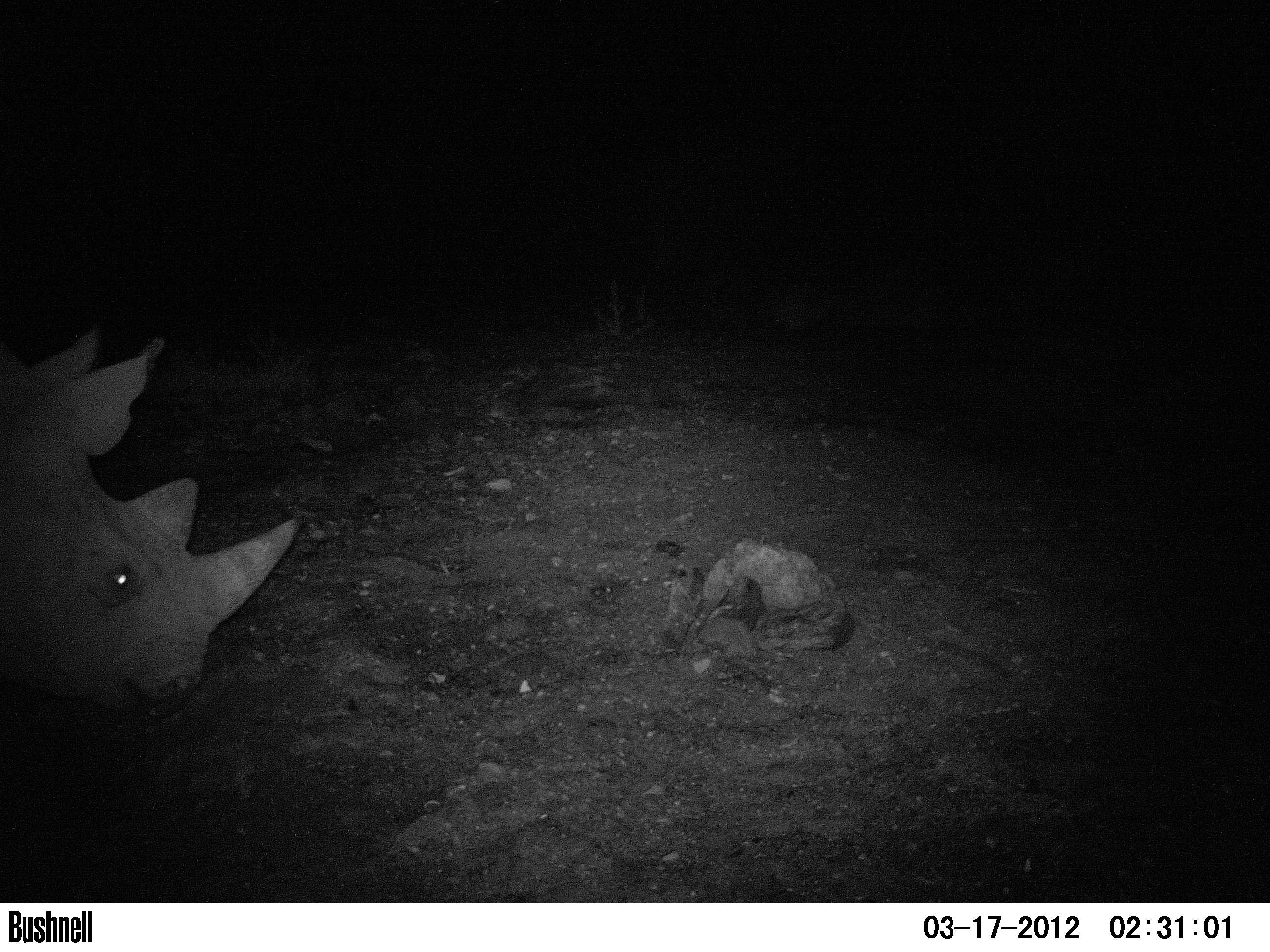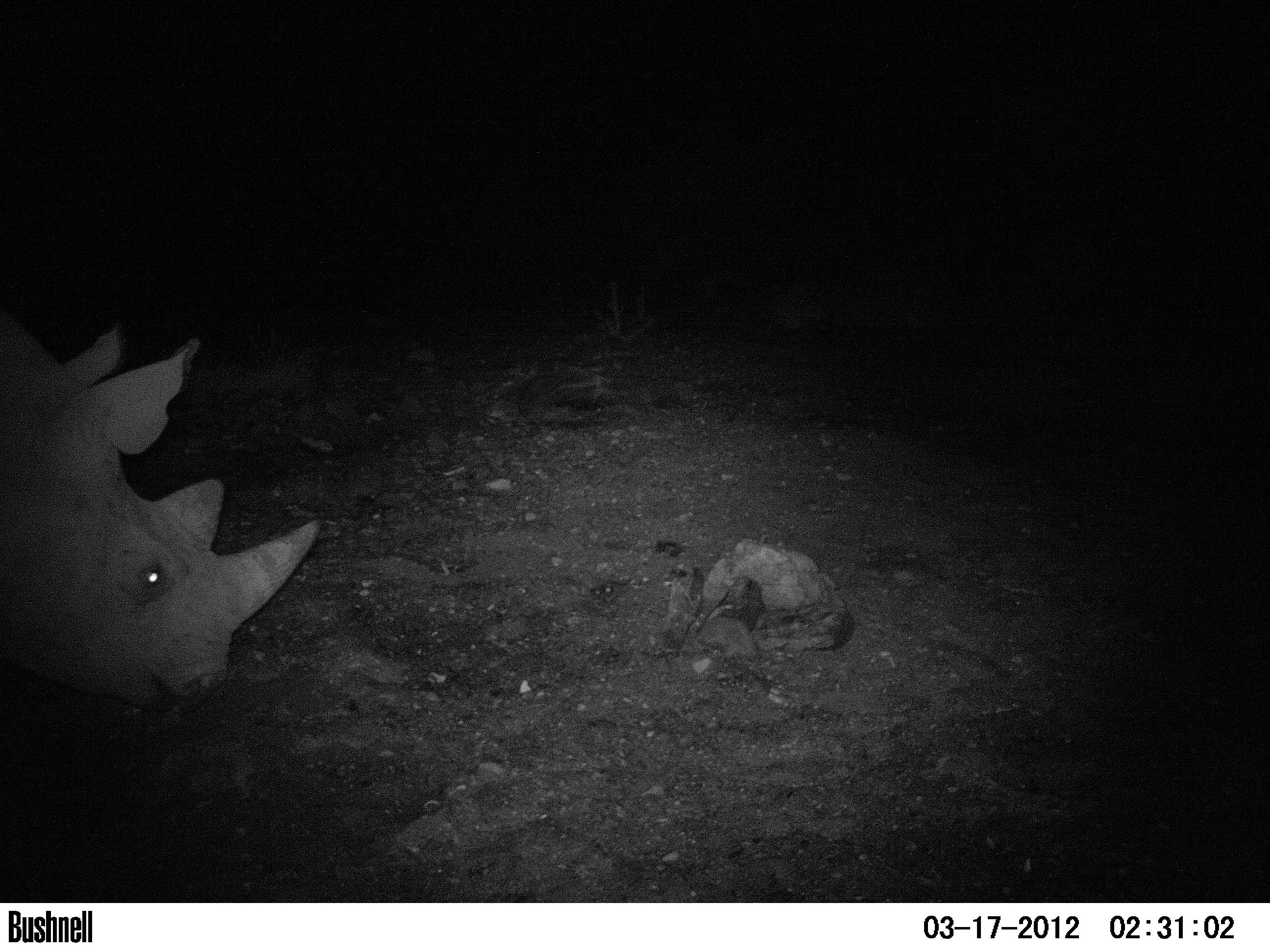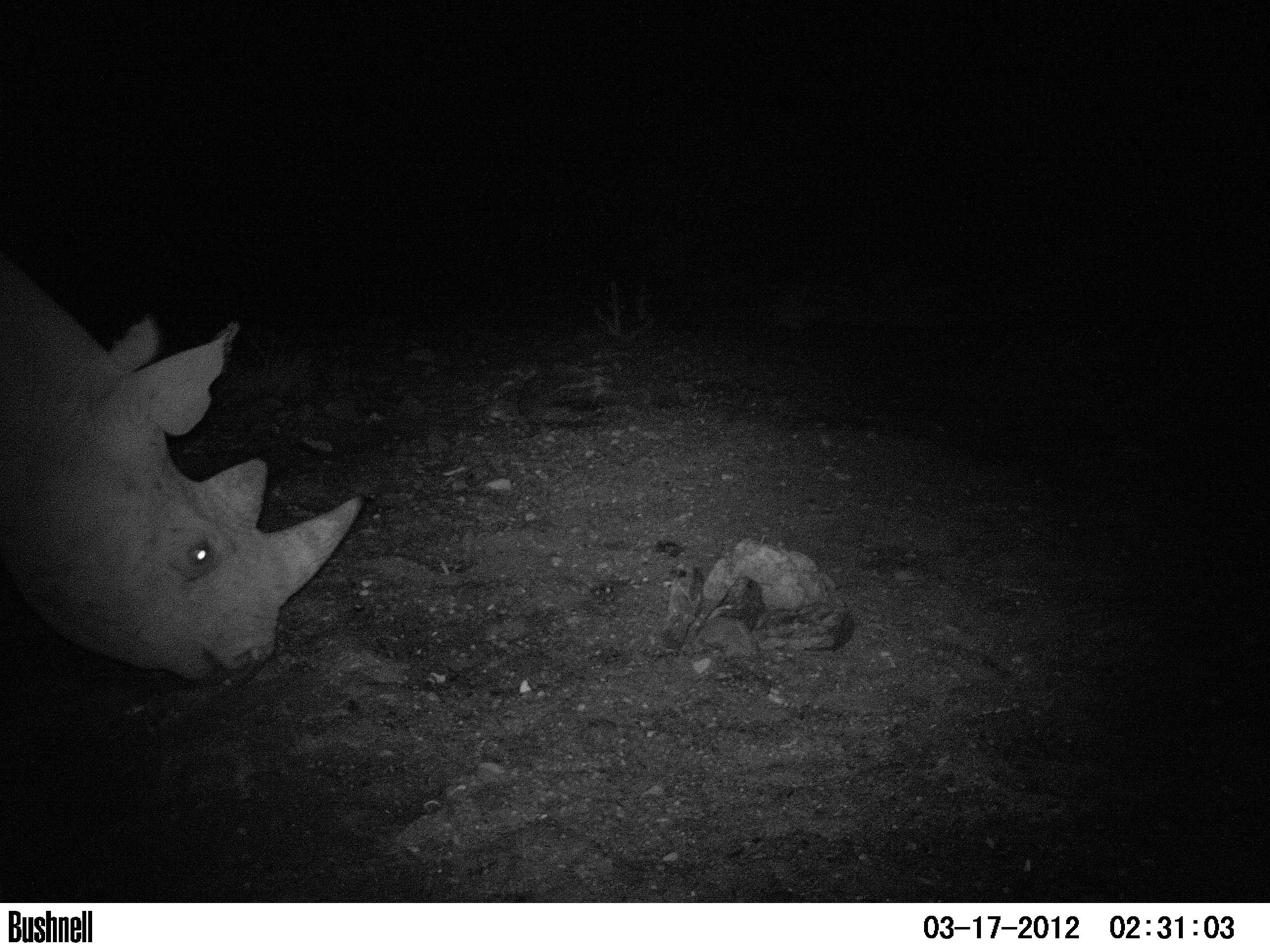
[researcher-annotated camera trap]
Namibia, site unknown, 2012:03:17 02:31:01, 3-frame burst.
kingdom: Animalia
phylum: Chordata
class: Mammalia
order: Perissodactyla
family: Rhinocerotidae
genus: Diceros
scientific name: Diceros bicornis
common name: black rhinoceros